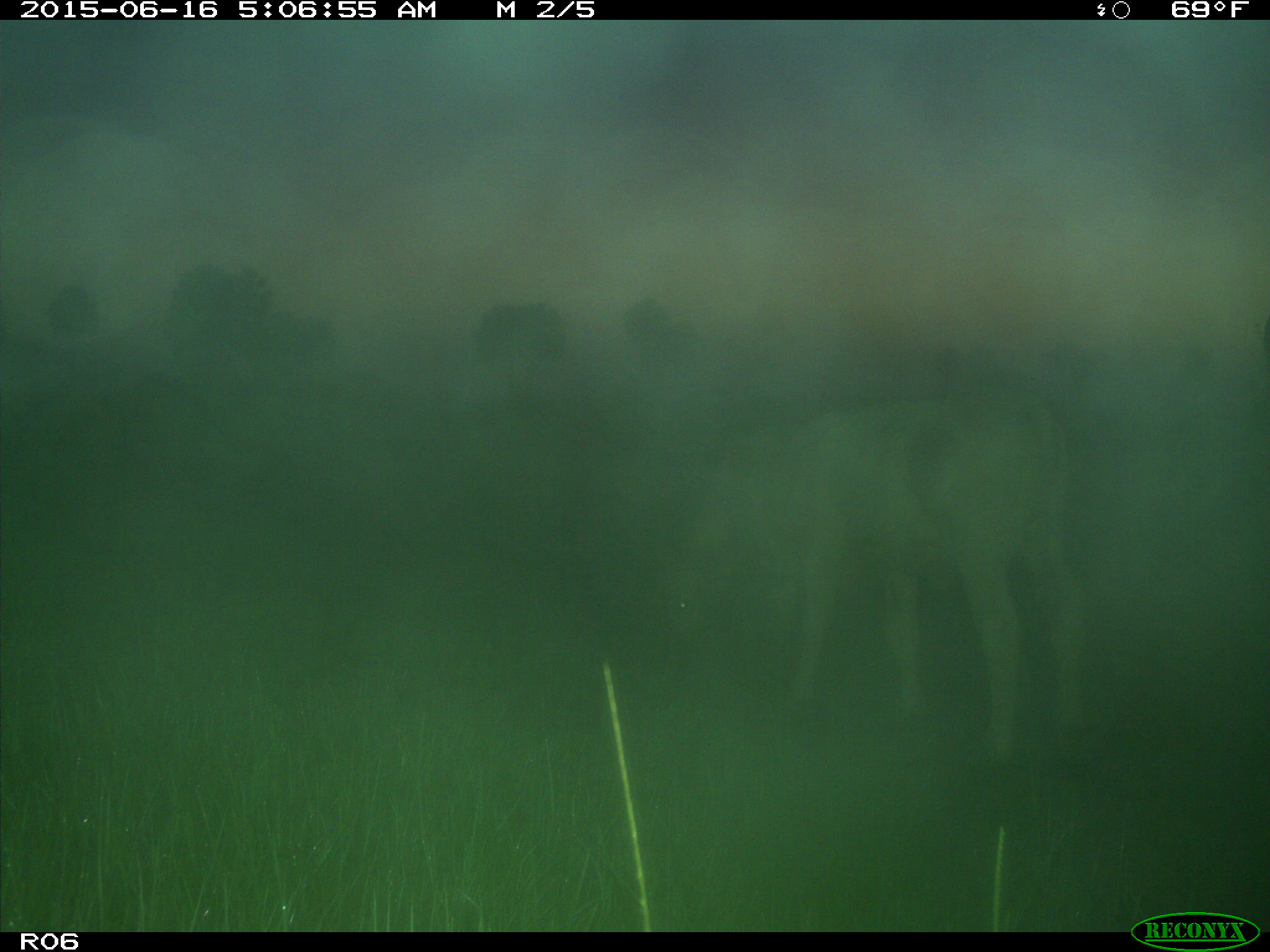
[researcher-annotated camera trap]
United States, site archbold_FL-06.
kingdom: Animalia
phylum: Chordata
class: Mammalia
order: Artiodactyla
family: Bovidae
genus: Bos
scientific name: Bos taurus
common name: domestic cow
Bos taurus (domestic cow).